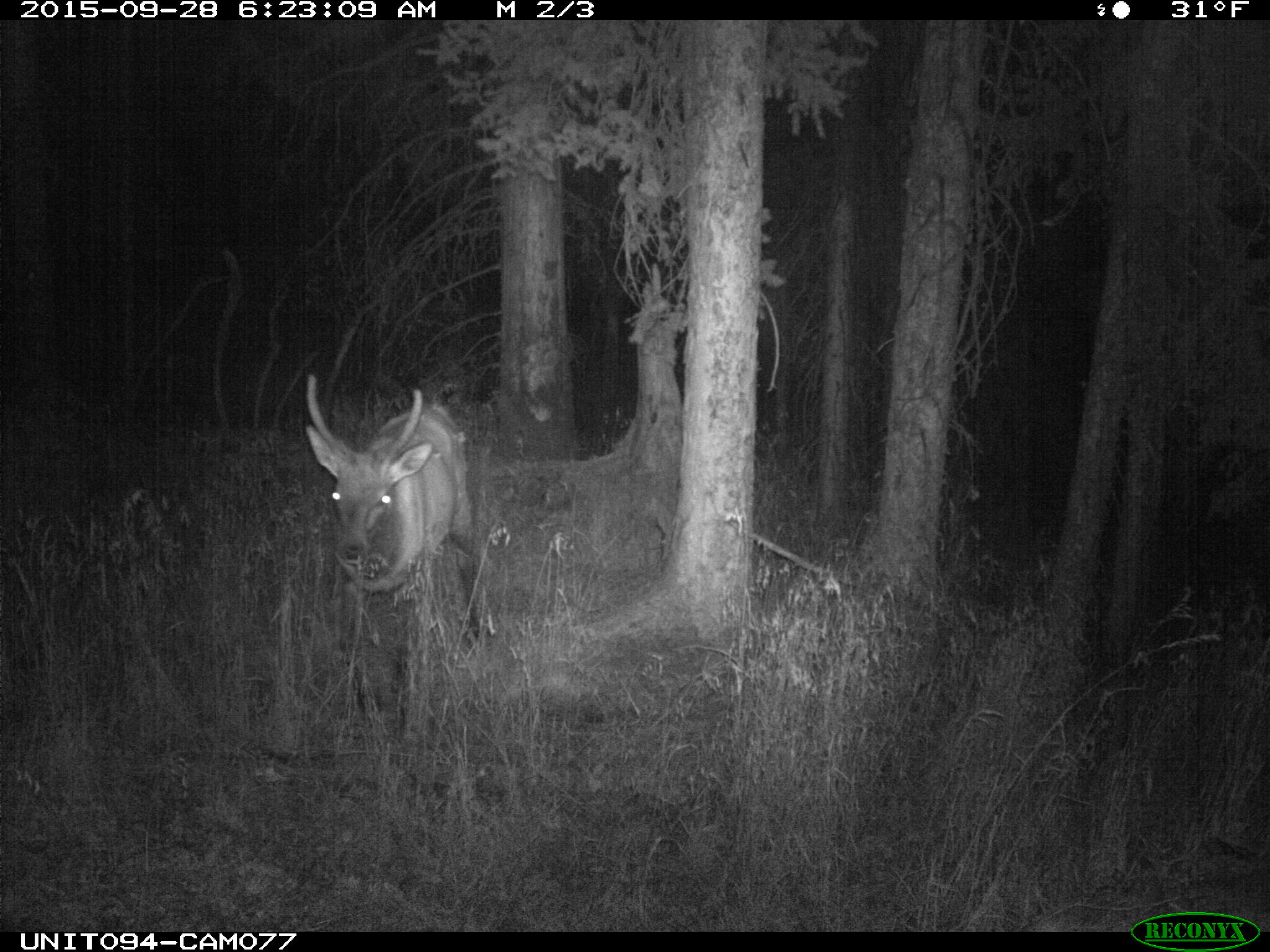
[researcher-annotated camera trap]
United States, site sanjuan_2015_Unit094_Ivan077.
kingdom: Animalia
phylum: Chordata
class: Mammalia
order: Artiodactyla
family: Cervidae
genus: Cervus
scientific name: Cervus elaphus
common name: red deer